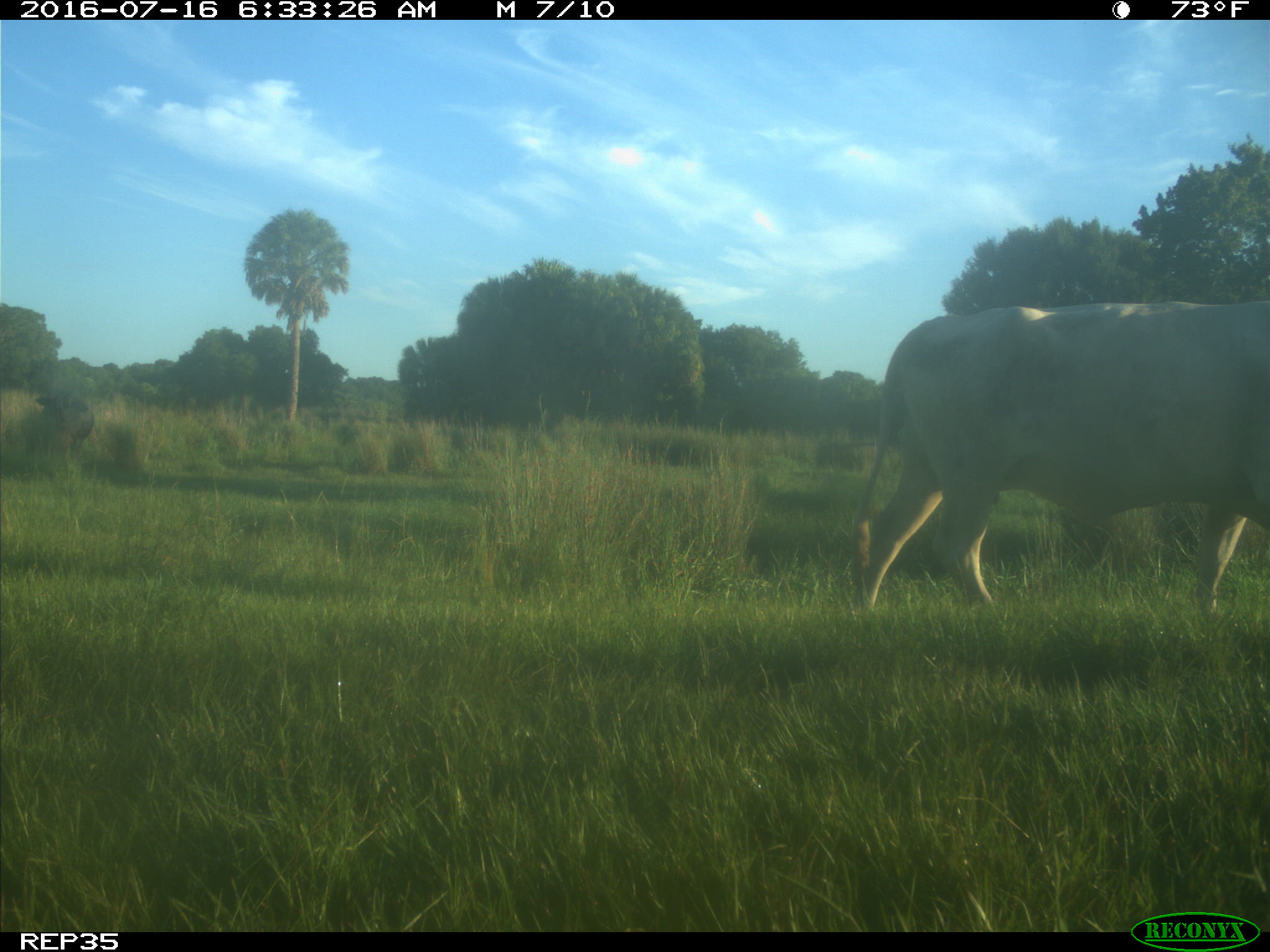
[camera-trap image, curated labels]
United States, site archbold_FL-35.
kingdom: Animalia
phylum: Chordata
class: Mammalia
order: Artiodactyla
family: Bovidae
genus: Bos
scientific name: Bos taurus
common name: domestic cow